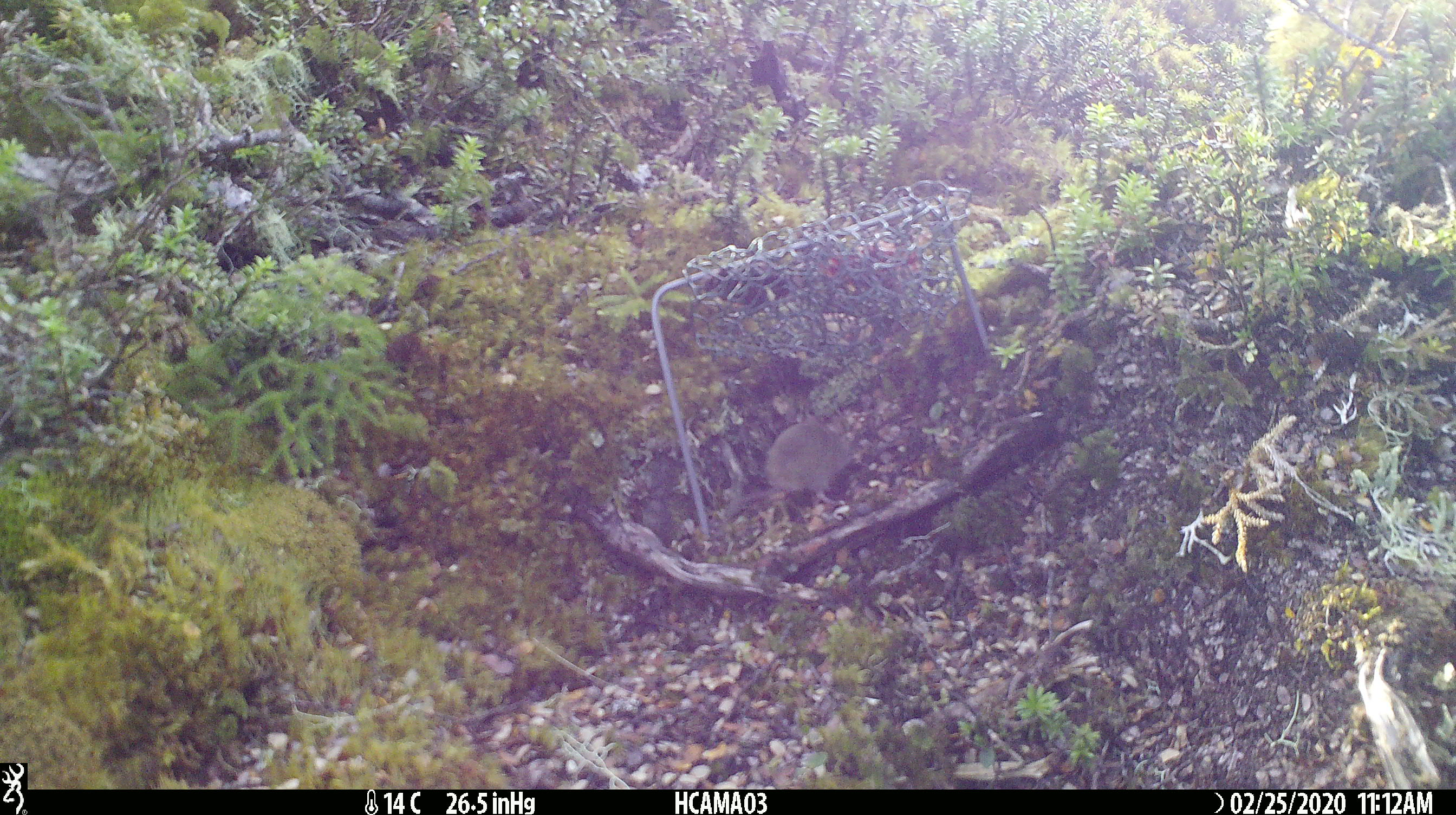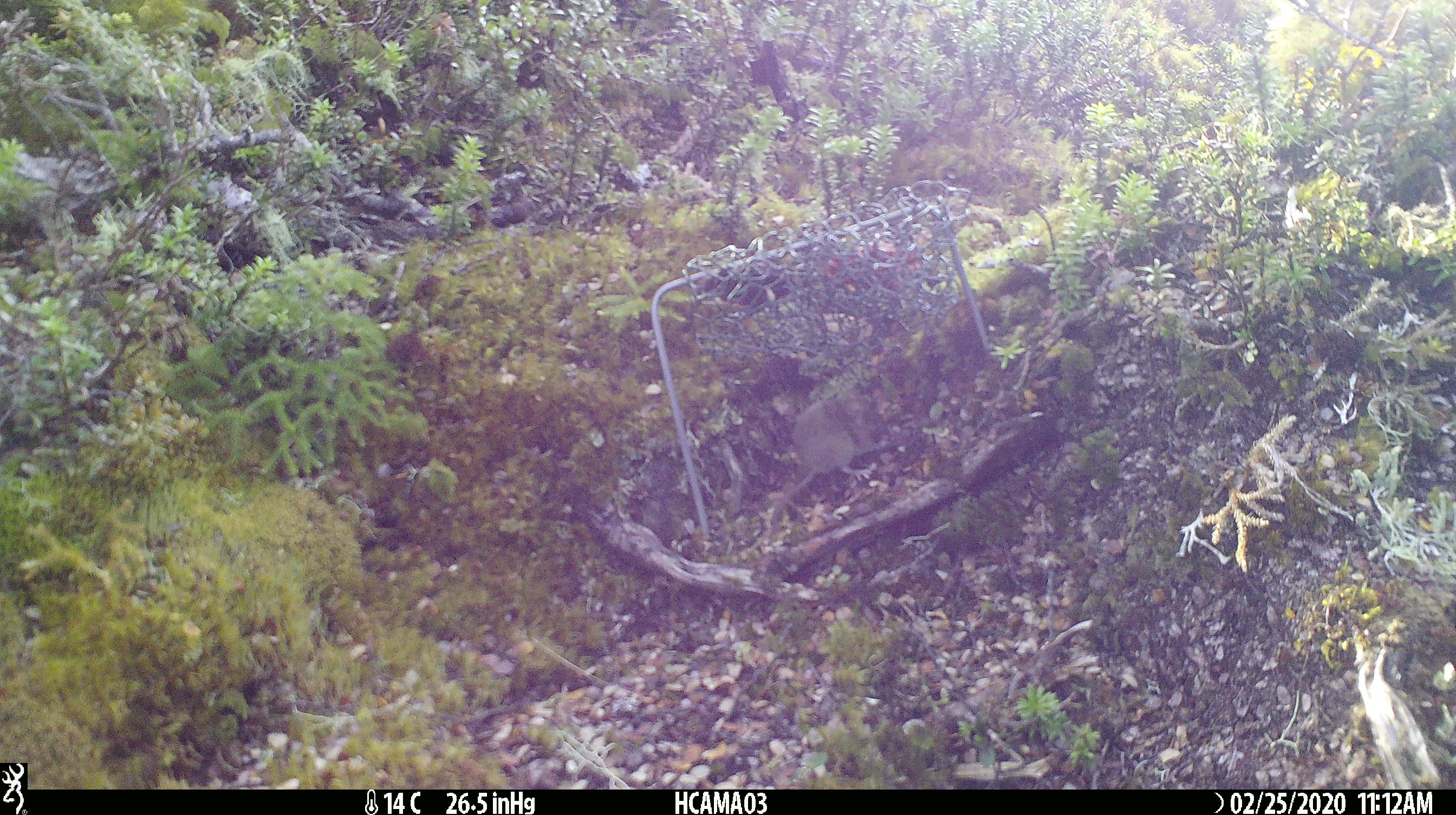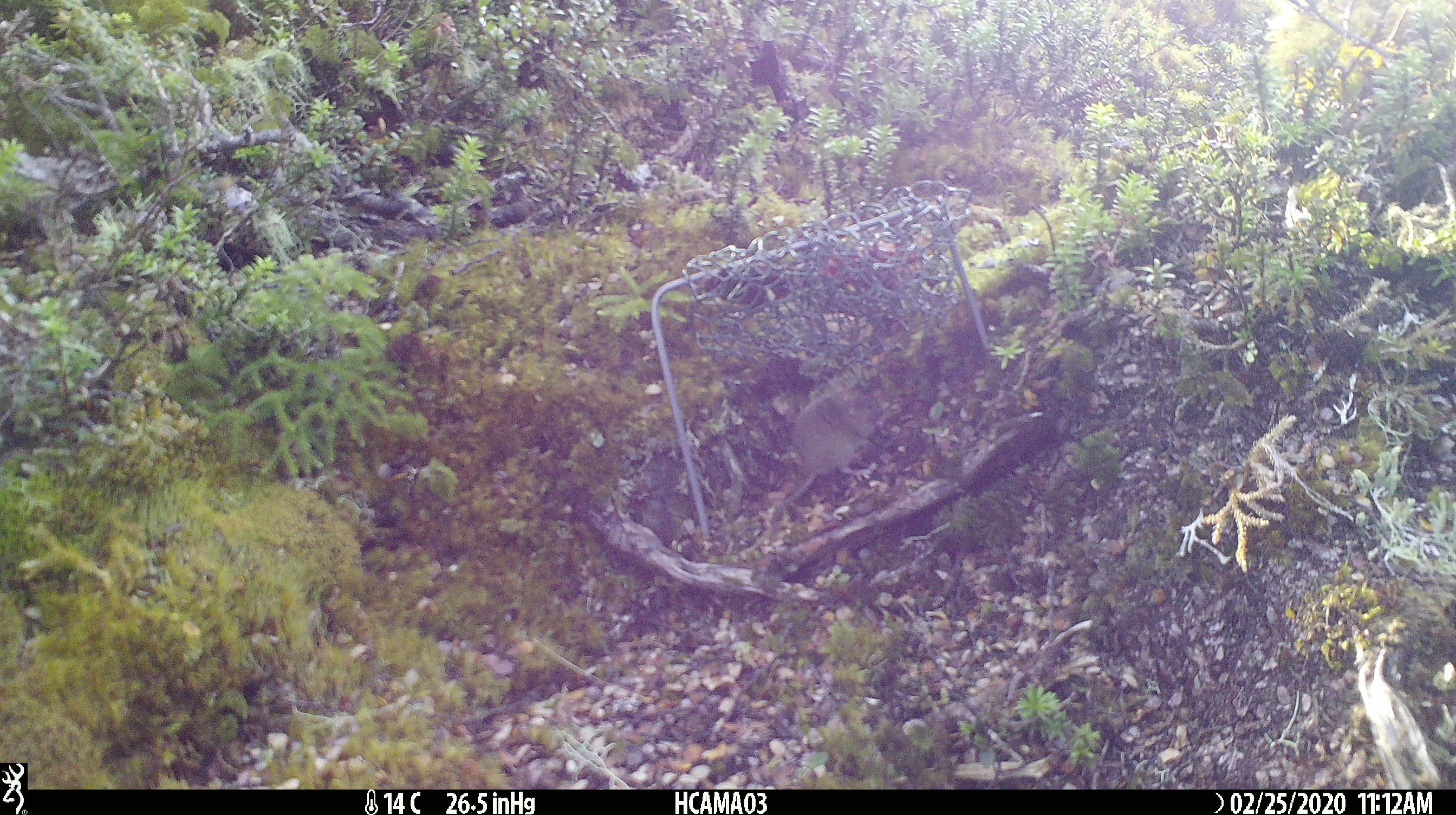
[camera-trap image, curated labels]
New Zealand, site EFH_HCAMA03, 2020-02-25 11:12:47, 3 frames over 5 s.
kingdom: Animalia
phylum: Chordata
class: Mammalia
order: Rodentia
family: Muridae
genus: Mus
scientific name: Mus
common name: mouse